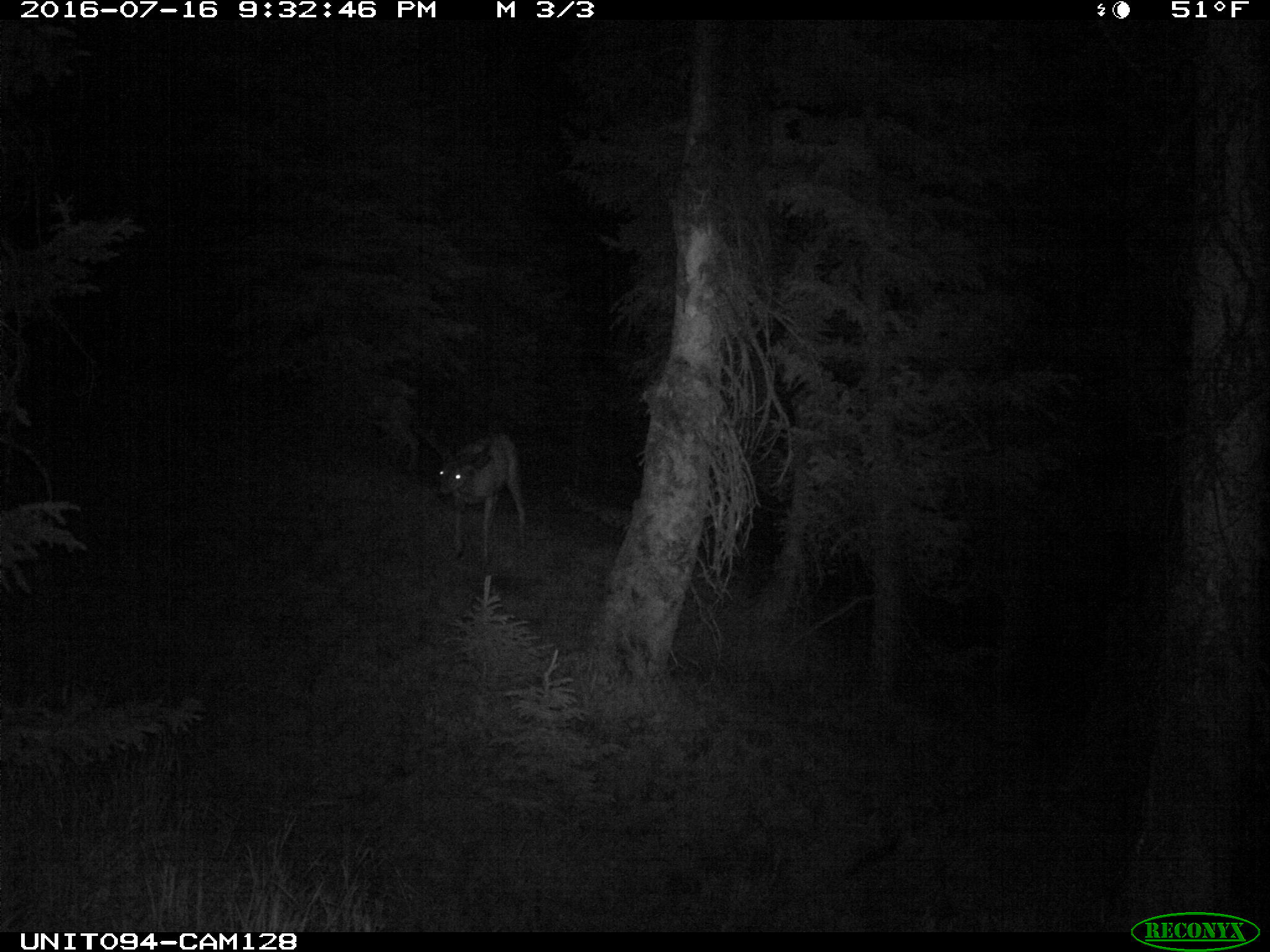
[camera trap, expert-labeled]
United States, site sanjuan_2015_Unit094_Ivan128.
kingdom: Animalia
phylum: Chordata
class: Mammalia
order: Artiodactyla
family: Cervidae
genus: Odocoileus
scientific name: Odocoileus hemionus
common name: mule deer